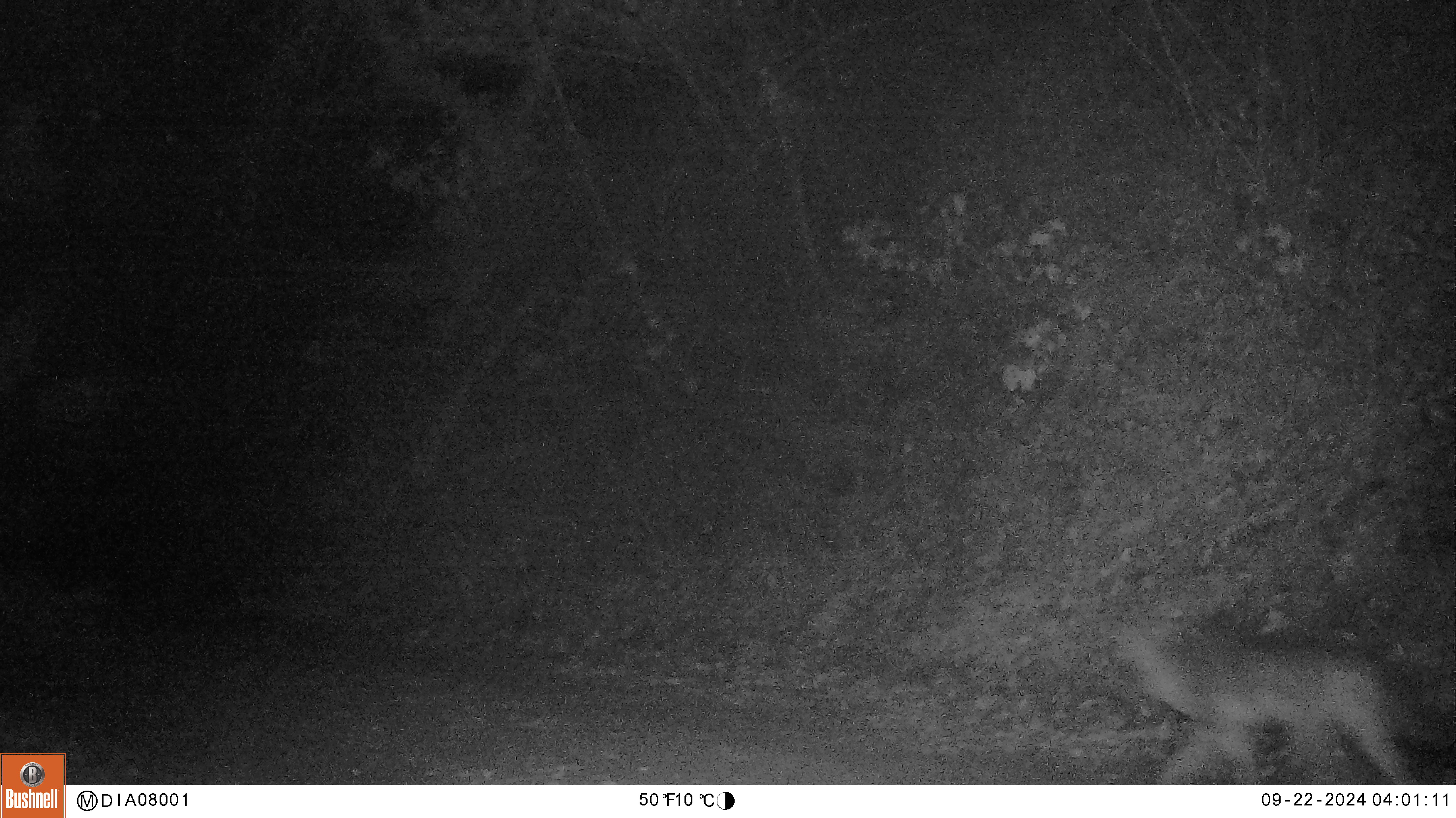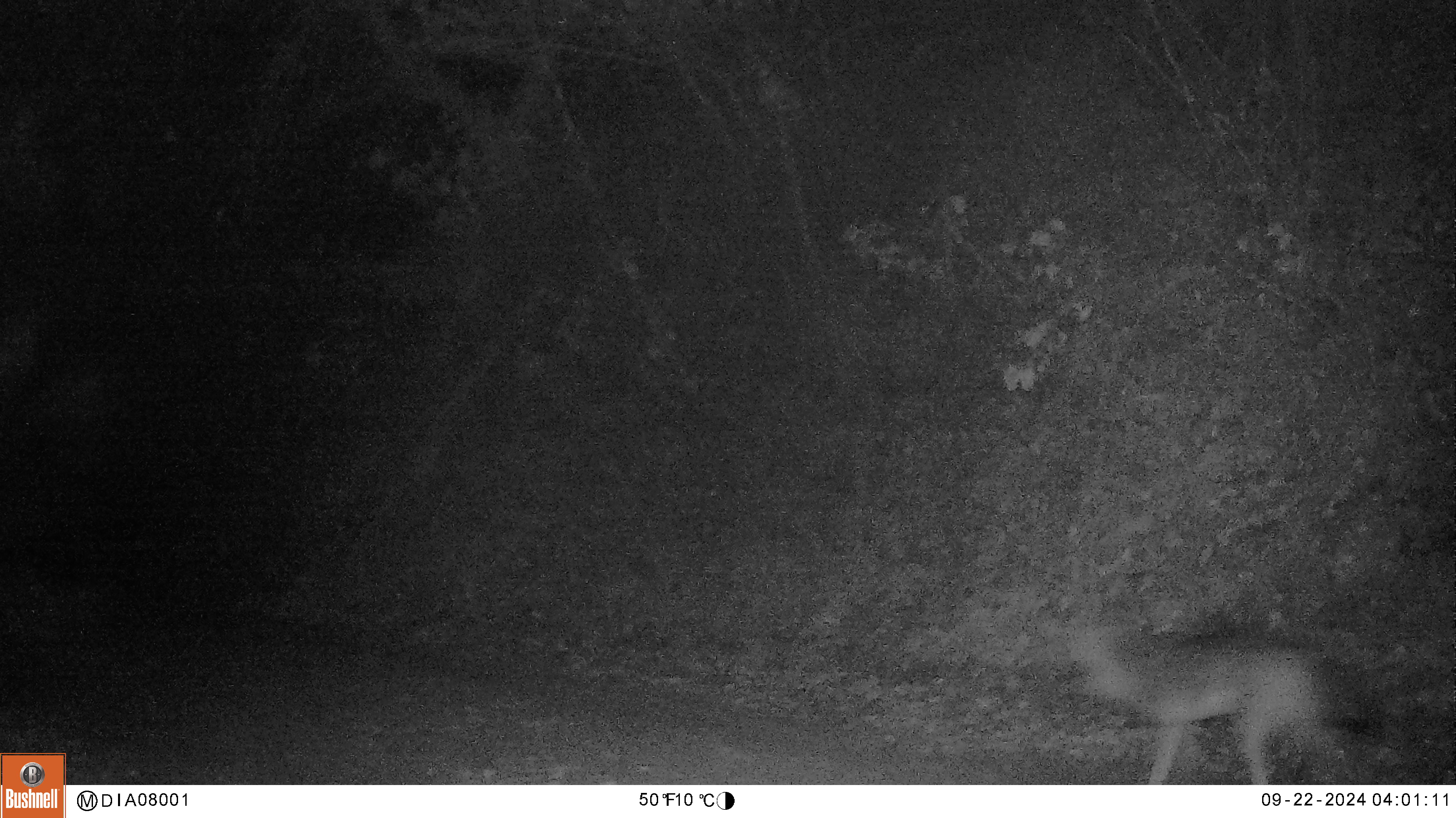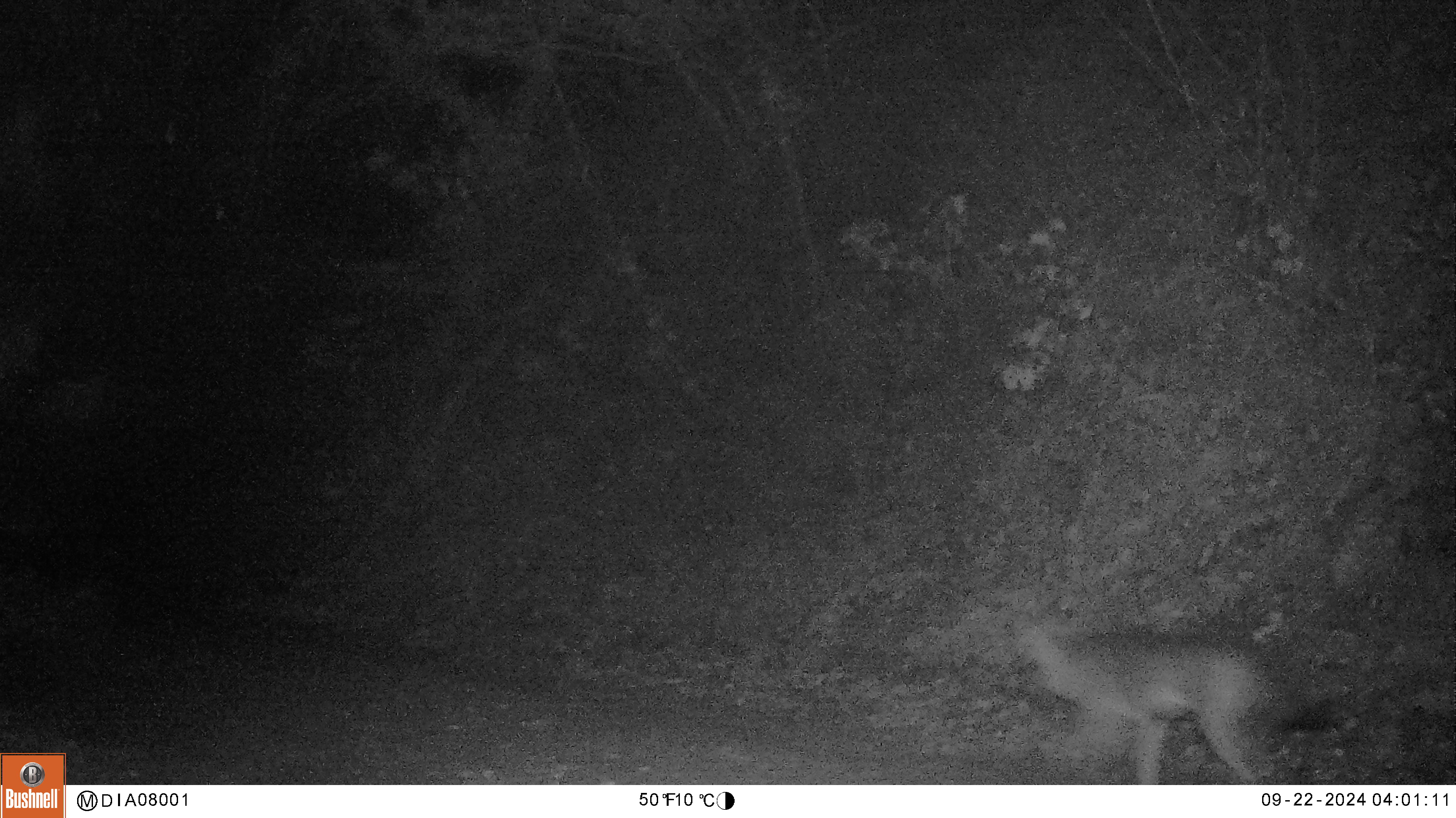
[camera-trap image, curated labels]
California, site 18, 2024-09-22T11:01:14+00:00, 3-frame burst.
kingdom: Animalia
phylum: Chordata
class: Mammalia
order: Carnivora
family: Canidae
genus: Canis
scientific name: Canis latrans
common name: coyote